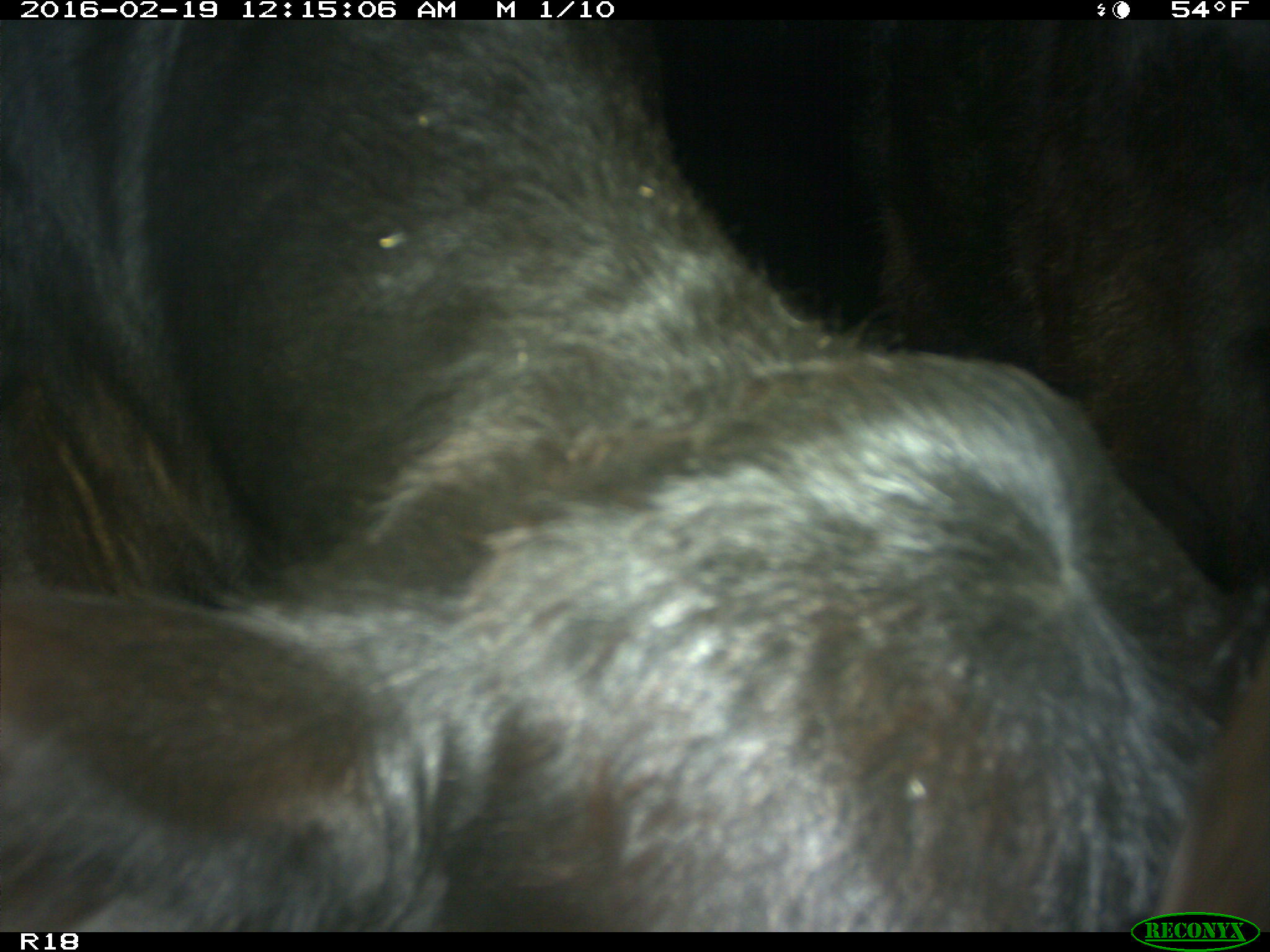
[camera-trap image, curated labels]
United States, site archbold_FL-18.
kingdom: Animalia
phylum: Chordata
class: Mammalia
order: Artiodactyla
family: Bovidae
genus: Bos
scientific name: Bos taurus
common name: domestic cow